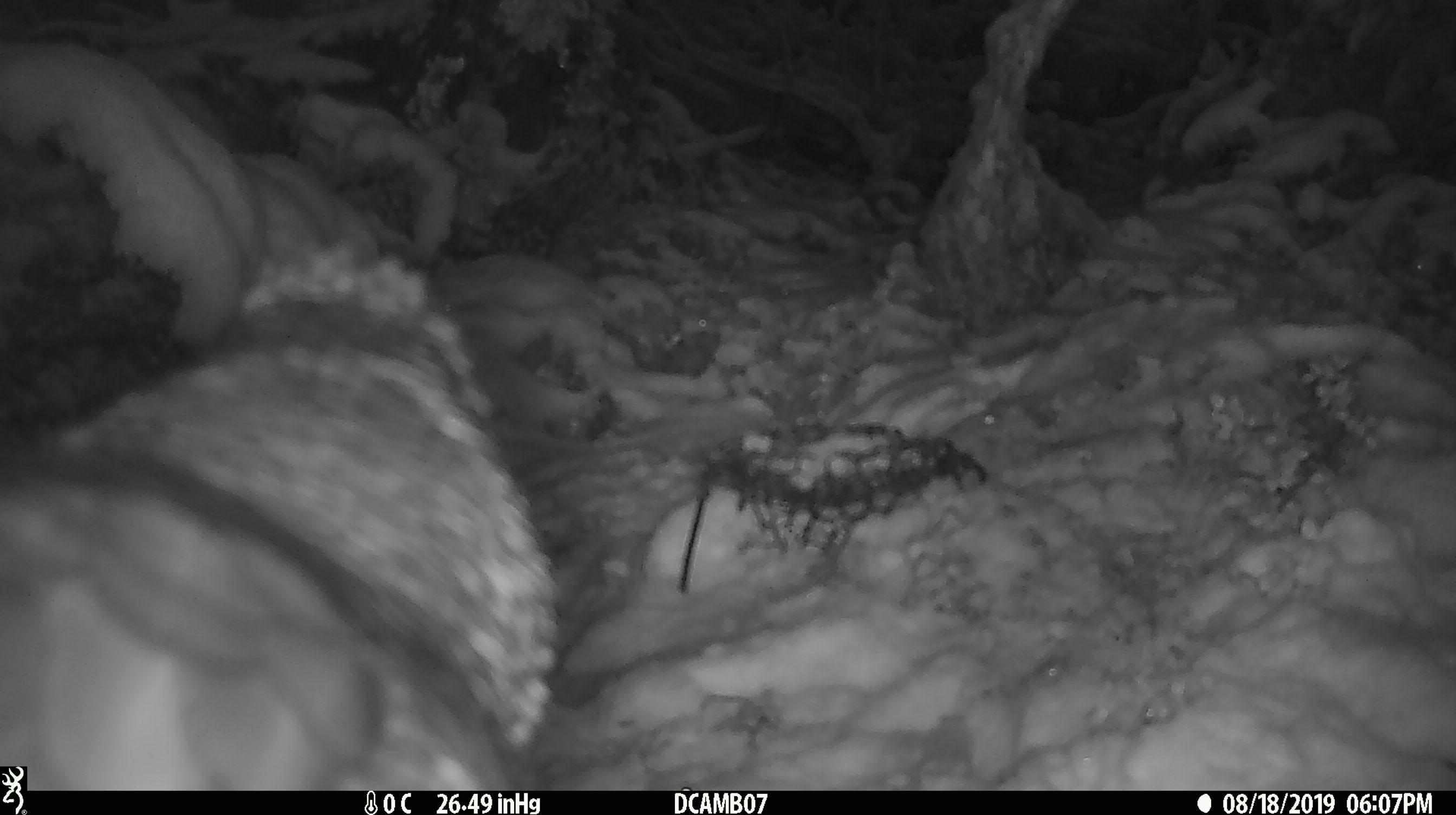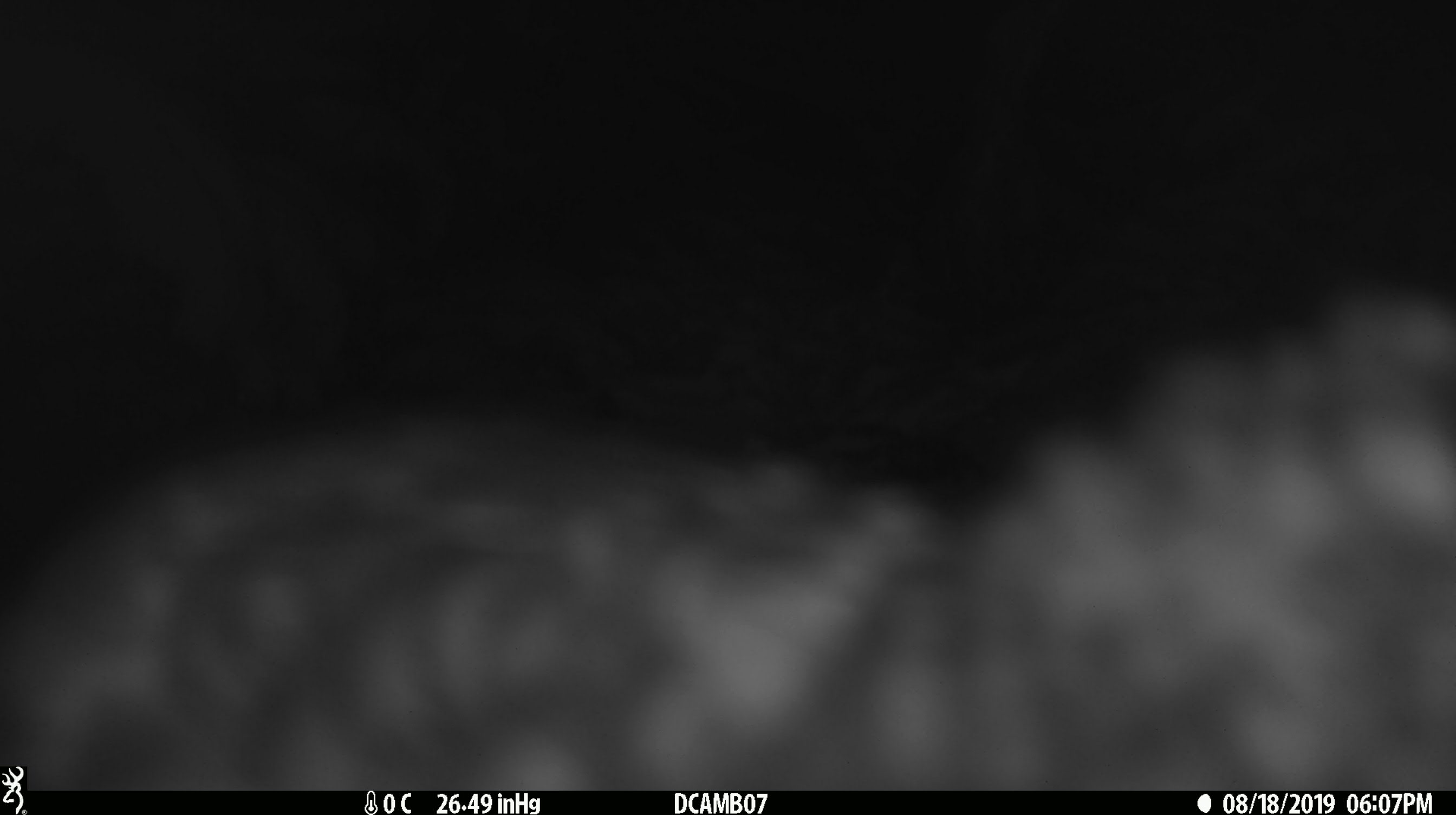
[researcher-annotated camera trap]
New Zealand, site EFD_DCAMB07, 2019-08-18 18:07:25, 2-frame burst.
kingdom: Animalia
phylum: Chordata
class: Aves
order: Psittaciformes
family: Strigopidae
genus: Nestor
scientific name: Nestor notabilis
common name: kea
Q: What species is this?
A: Kea (Nestor notabilis).